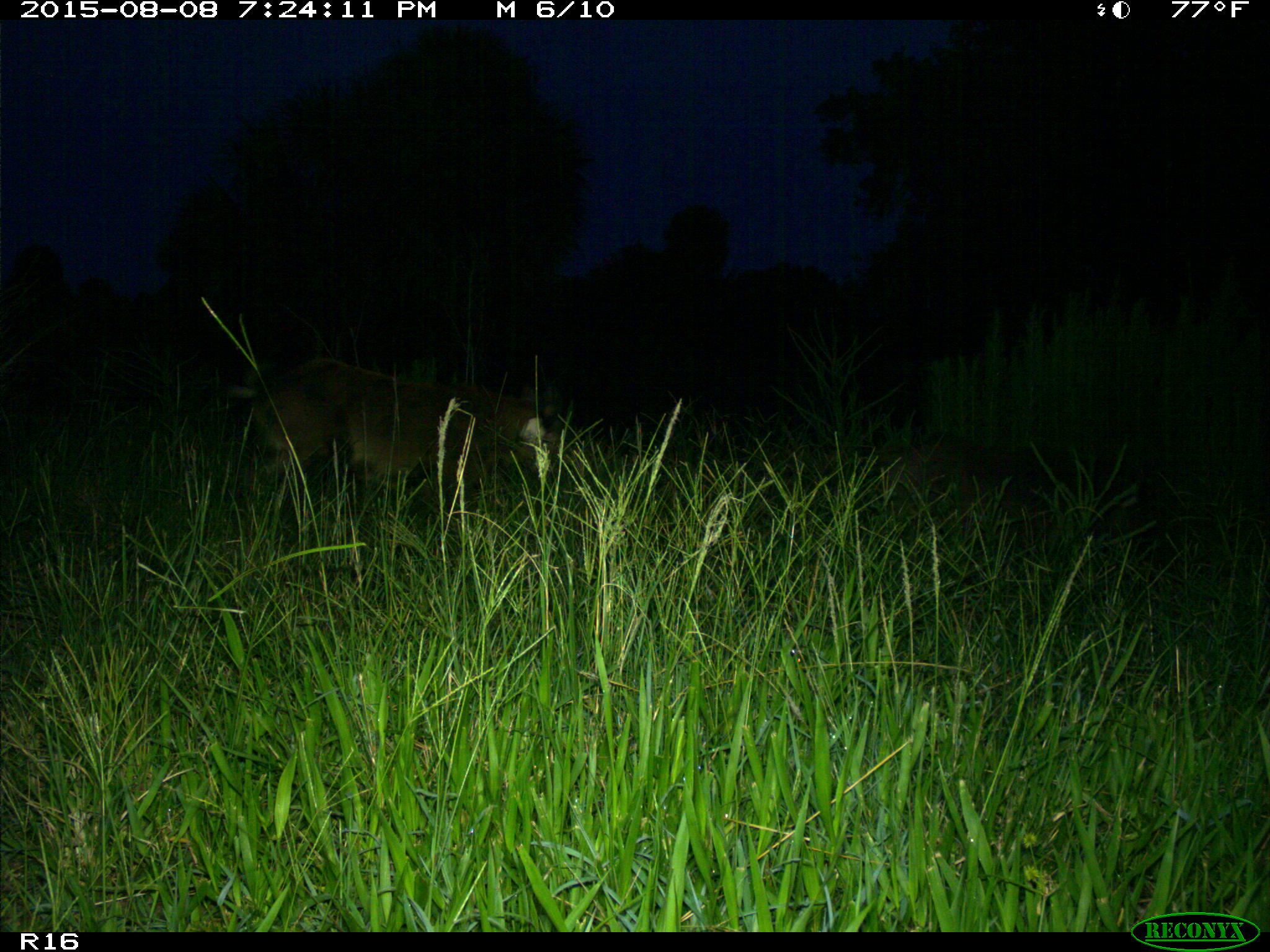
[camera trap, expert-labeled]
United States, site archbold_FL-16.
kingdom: Animalia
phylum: Chordata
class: Mammalia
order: Artiodactyla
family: Suidae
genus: Sus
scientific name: Sus scrofa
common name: wild boar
Sus scrofa (wild boar).